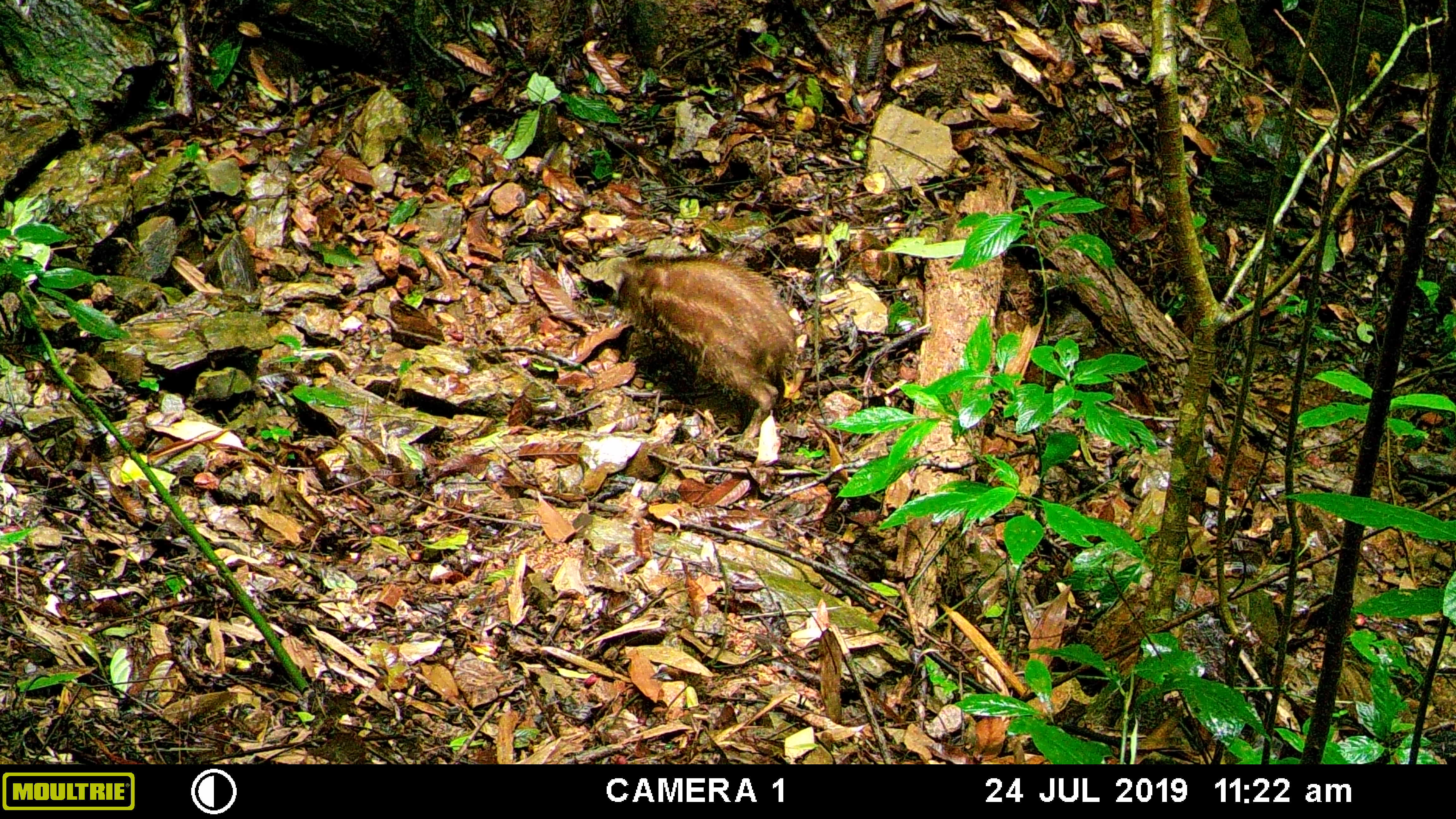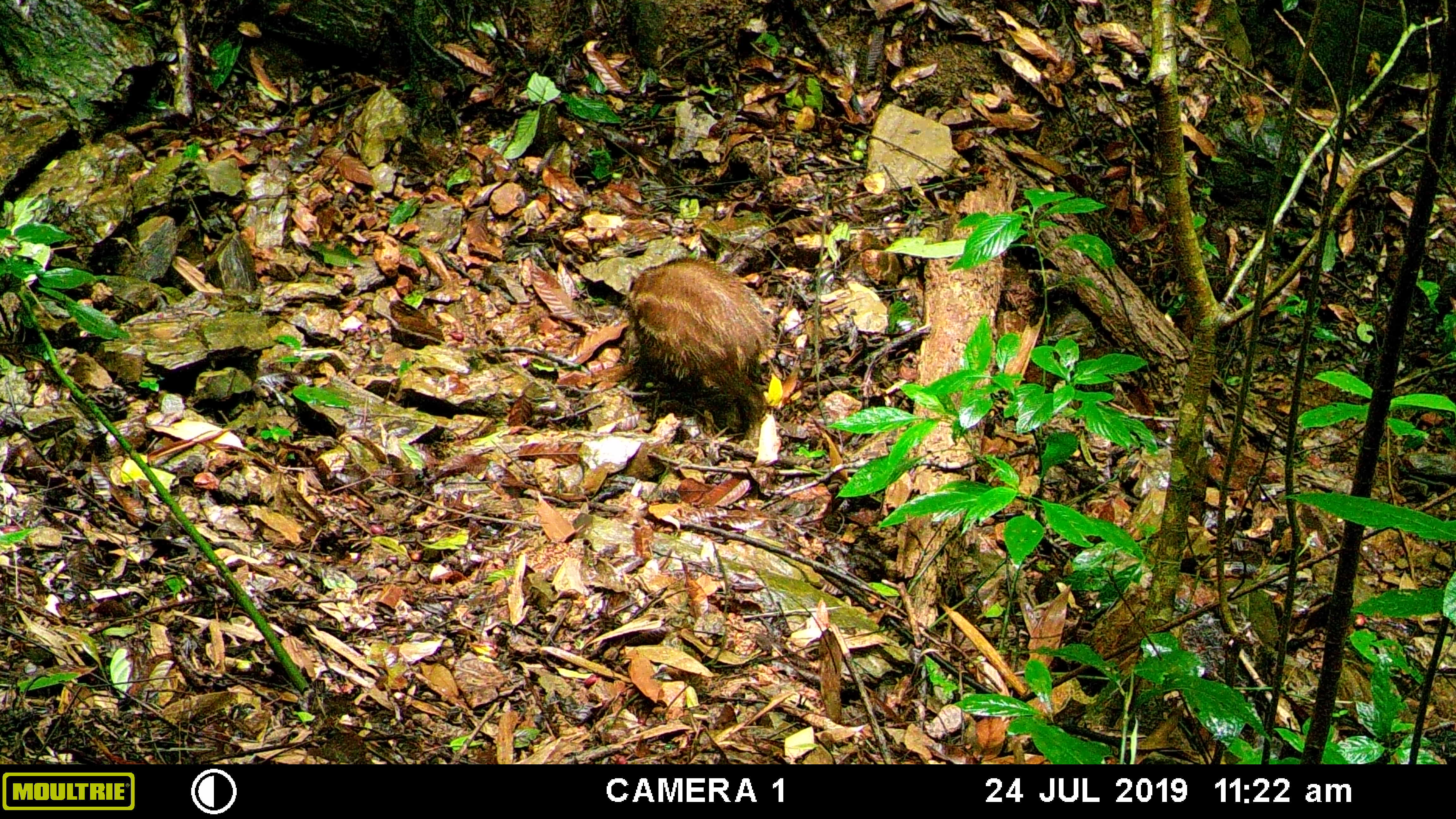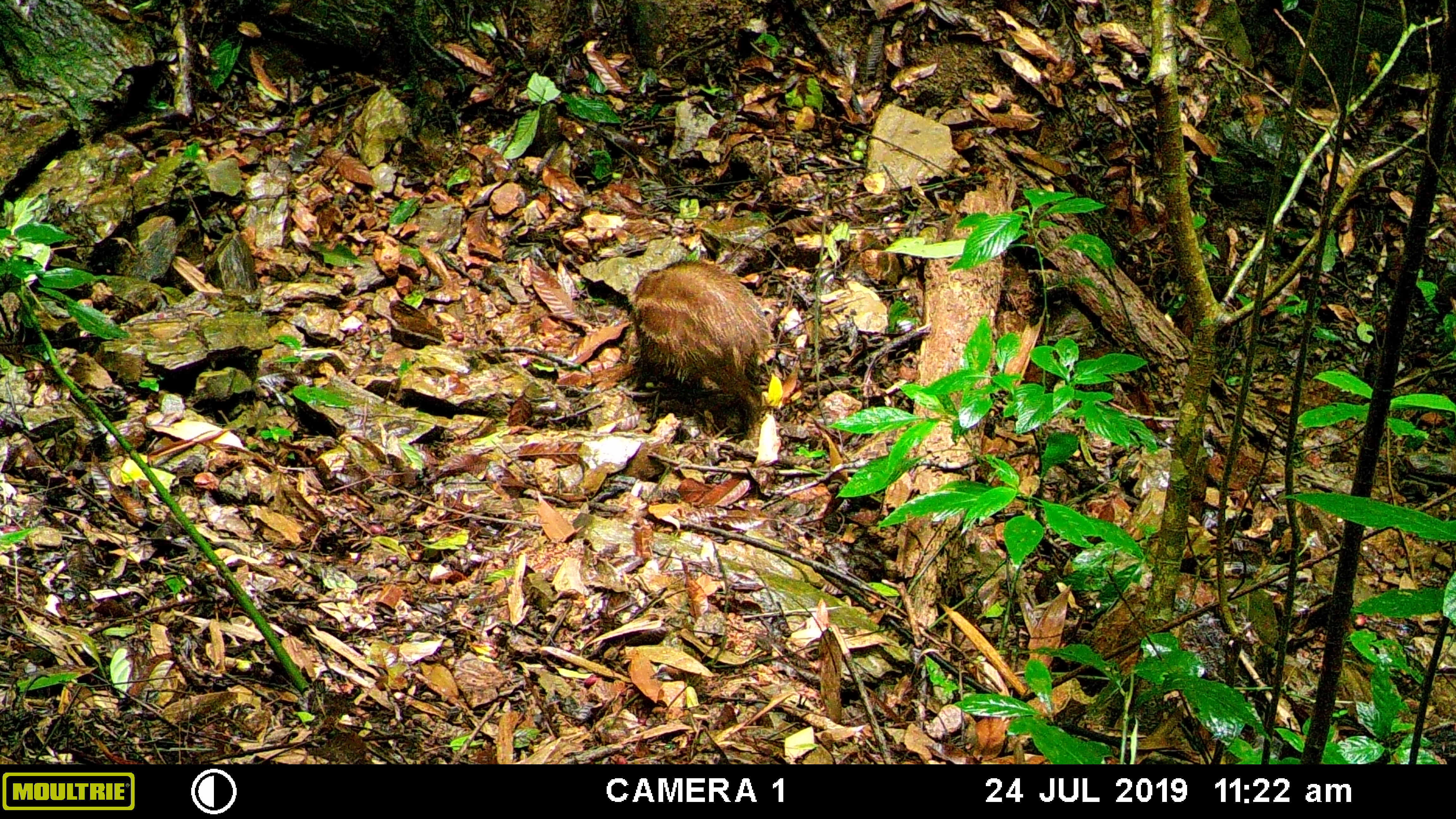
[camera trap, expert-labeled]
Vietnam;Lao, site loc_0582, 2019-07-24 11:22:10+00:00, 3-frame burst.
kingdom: Animalia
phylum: Chordata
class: Mammalia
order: Artiodactyla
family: Suidae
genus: Sus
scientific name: Sus scrofa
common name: eurasian wild pig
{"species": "eurasian wild pig (Sus scrofa)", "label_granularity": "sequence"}